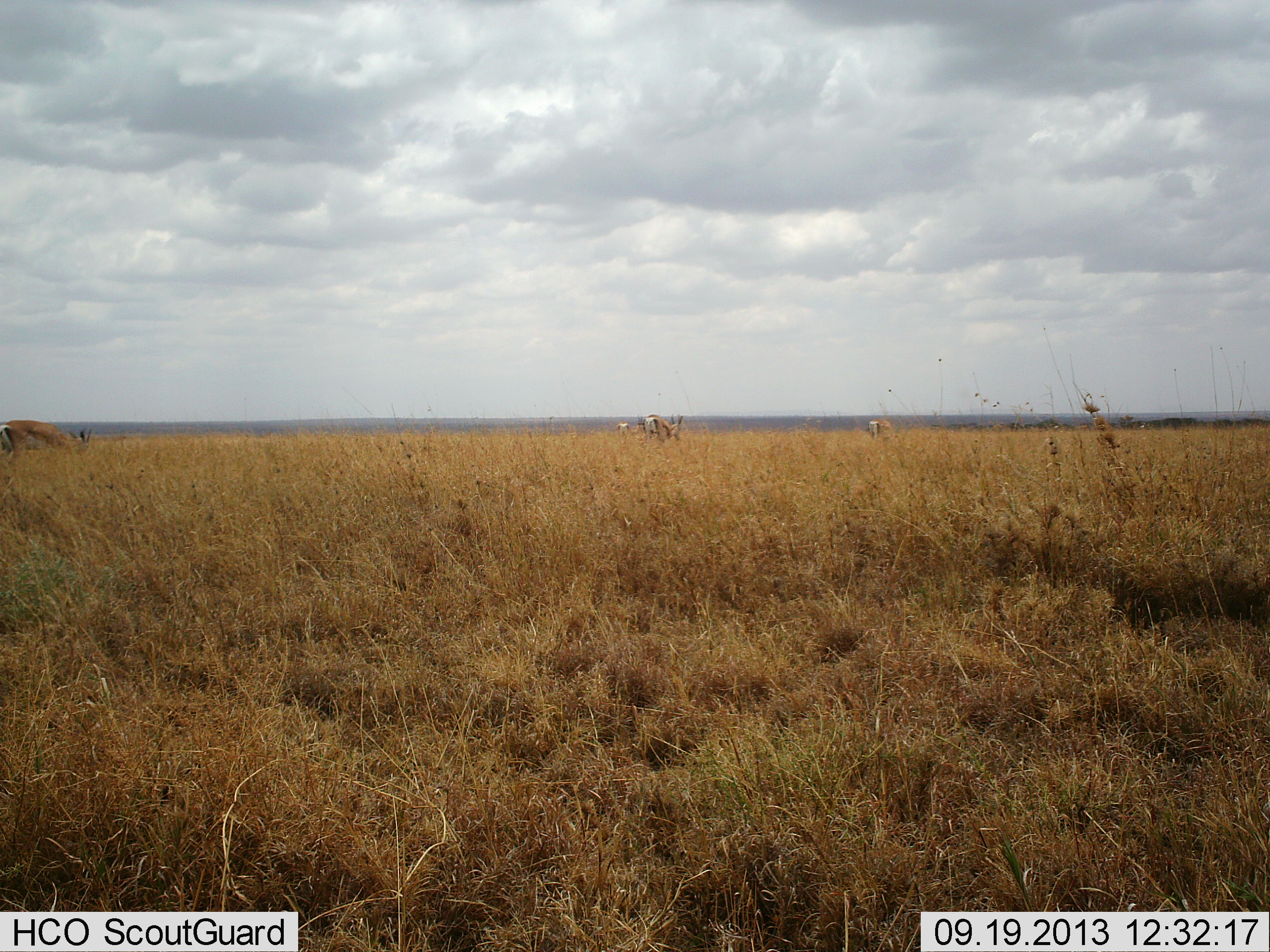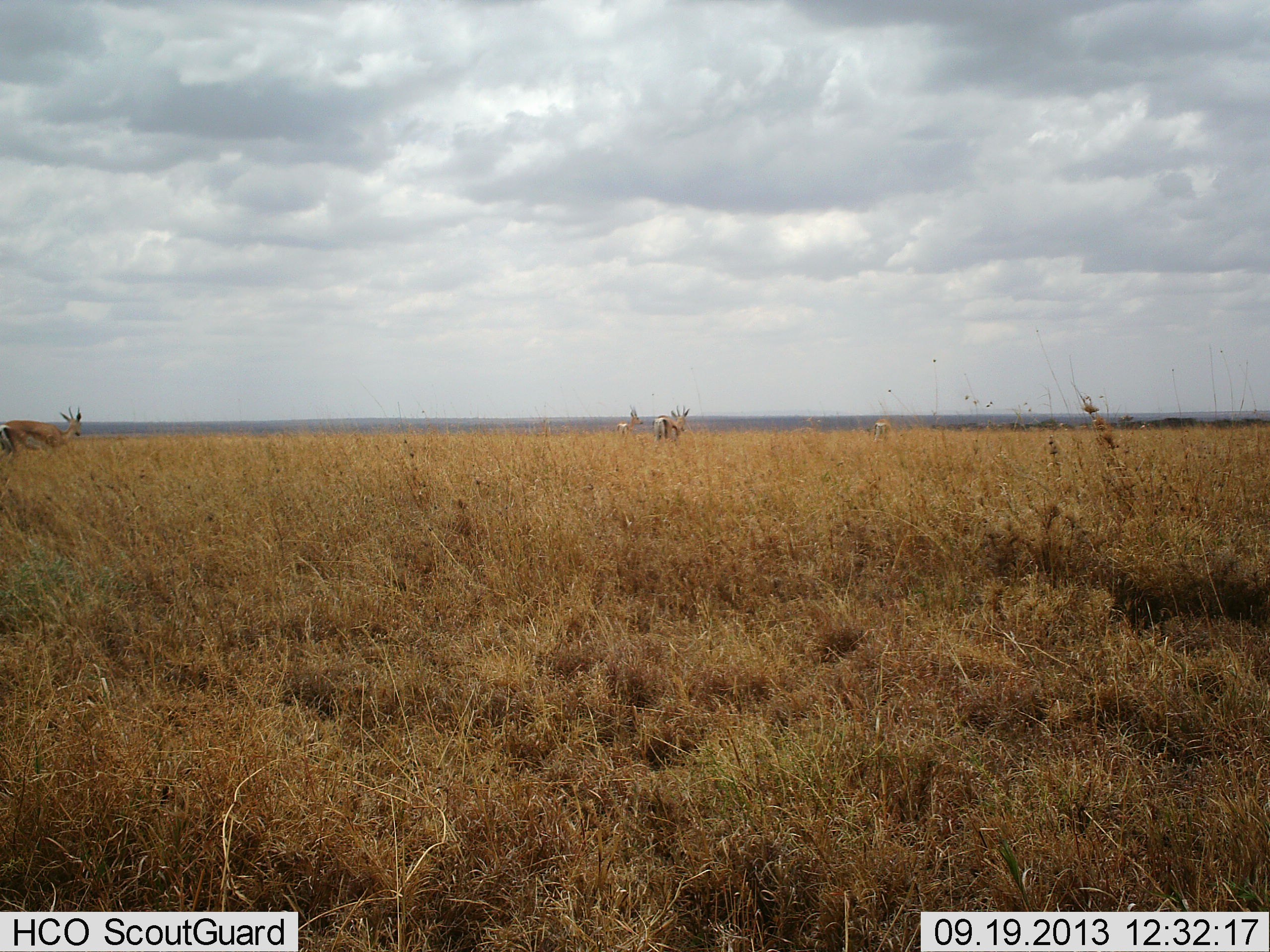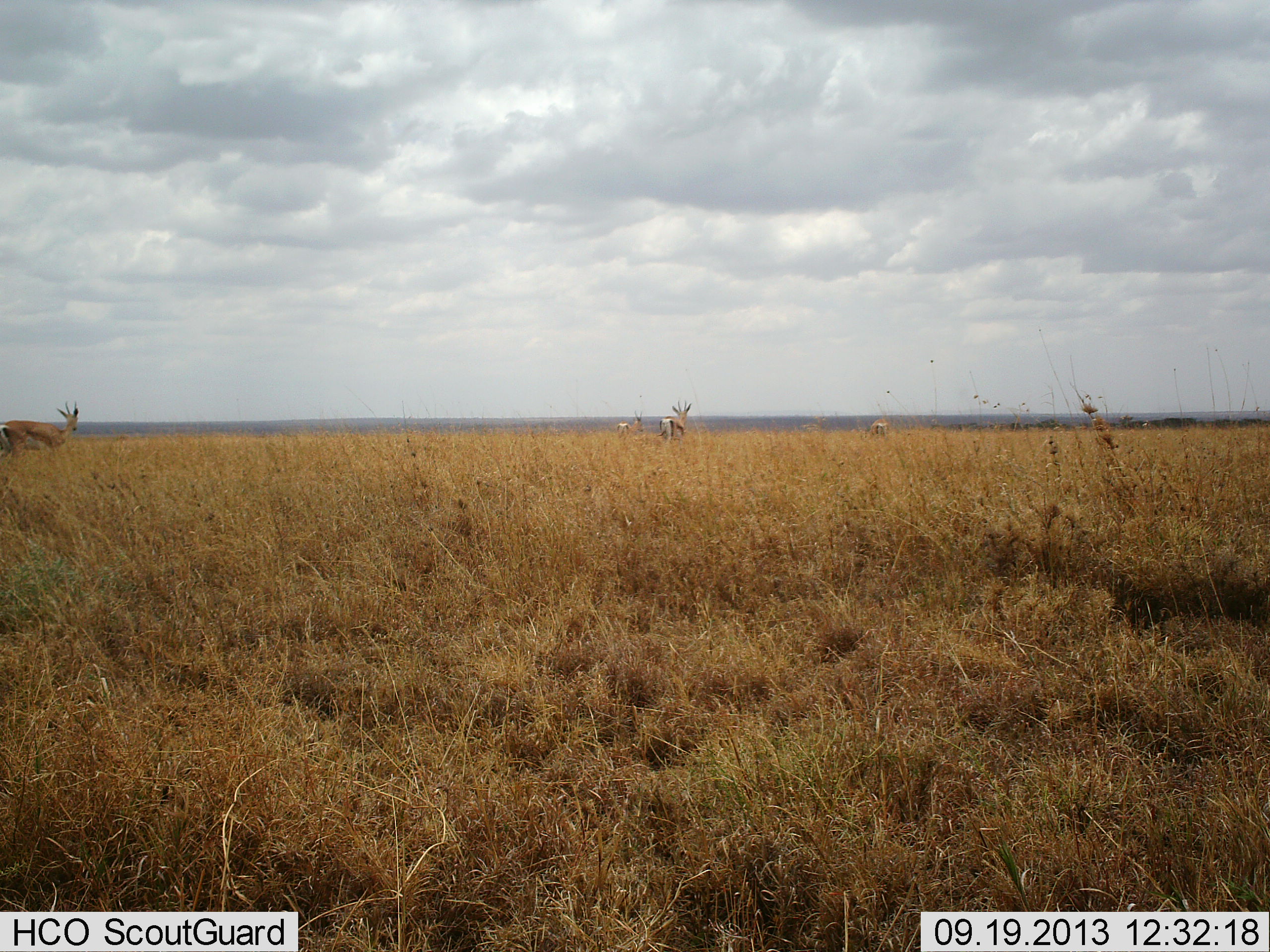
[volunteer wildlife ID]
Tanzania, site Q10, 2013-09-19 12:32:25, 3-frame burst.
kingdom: Animalia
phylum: Chordata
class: Mammalia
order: Artiodactyla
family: Bovidae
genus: Nanger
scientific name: Nanger granti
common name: grant's gazelle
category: gazellegrants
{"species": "gazellegrants (grant's gazelle) (Nanger granti)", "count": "4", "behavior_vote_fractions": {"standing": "38%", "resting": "0%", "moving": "38%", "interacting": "0%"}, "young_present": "0%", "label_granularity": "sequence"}